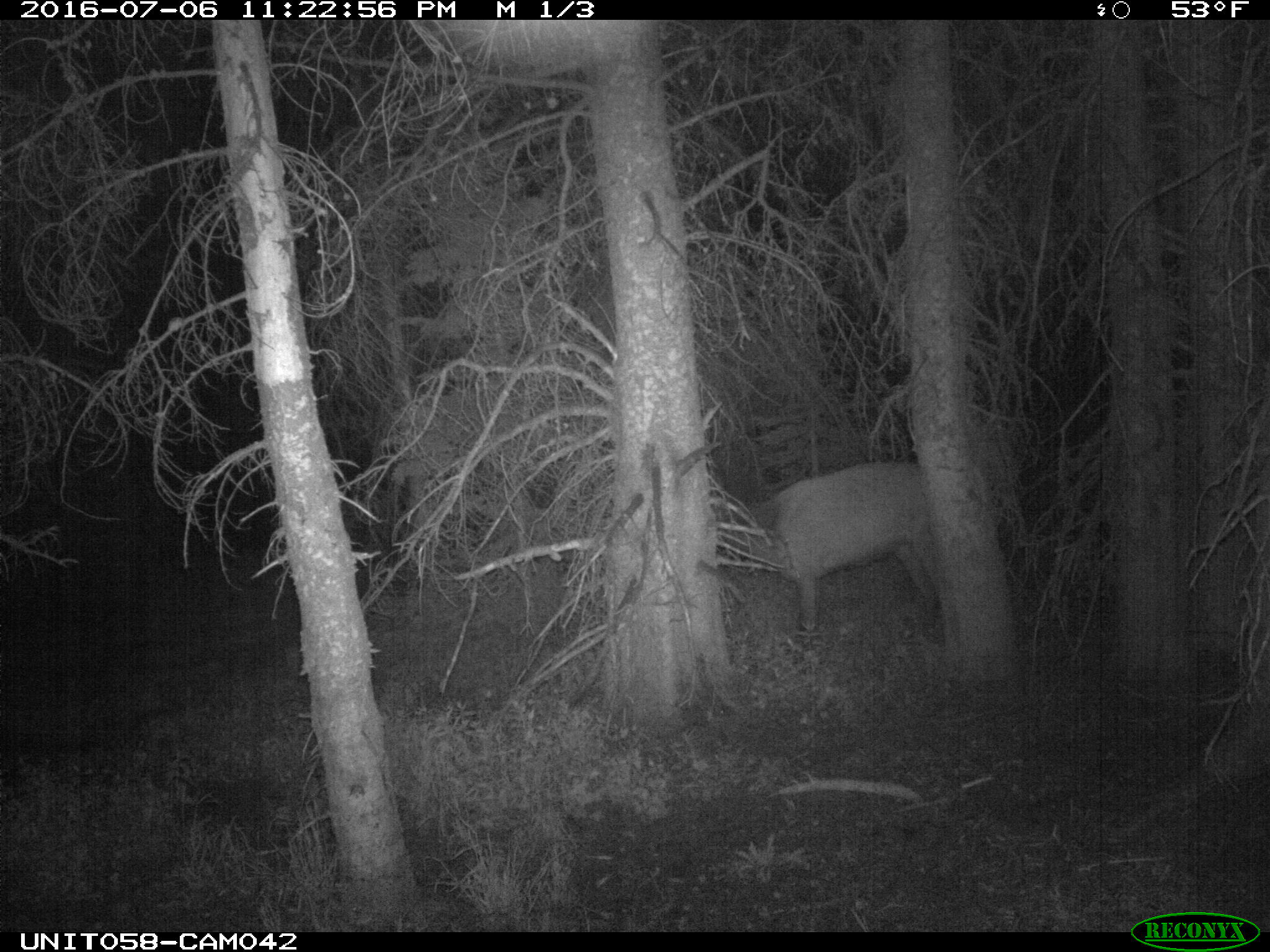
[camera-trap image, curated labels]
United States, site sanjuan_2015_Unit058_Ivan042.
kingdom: Animalia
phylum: Chordata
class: Mammalia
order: Artiodactyla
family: Cervidae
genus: Cervus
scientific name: Cervus elaphus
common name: red deer